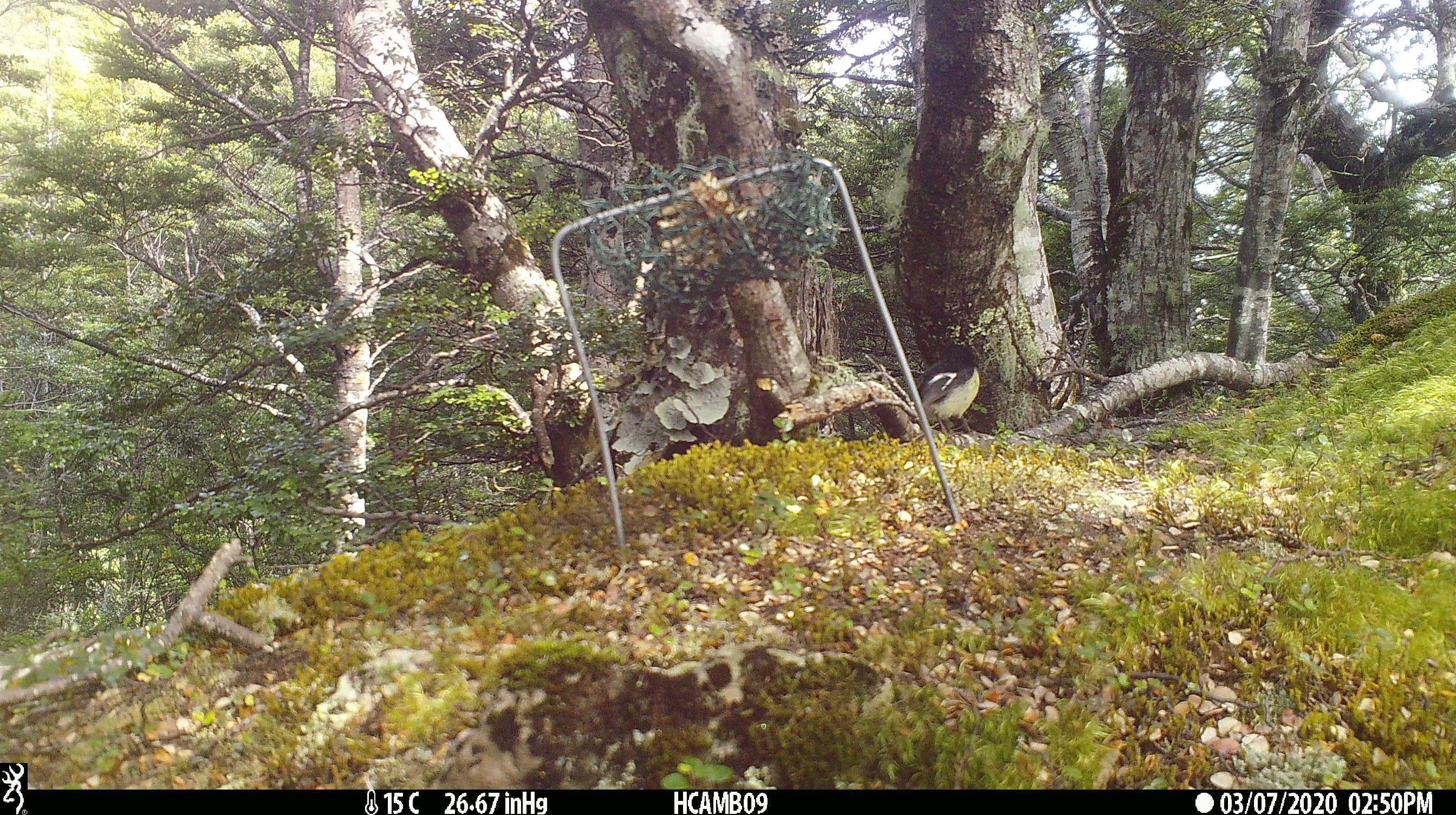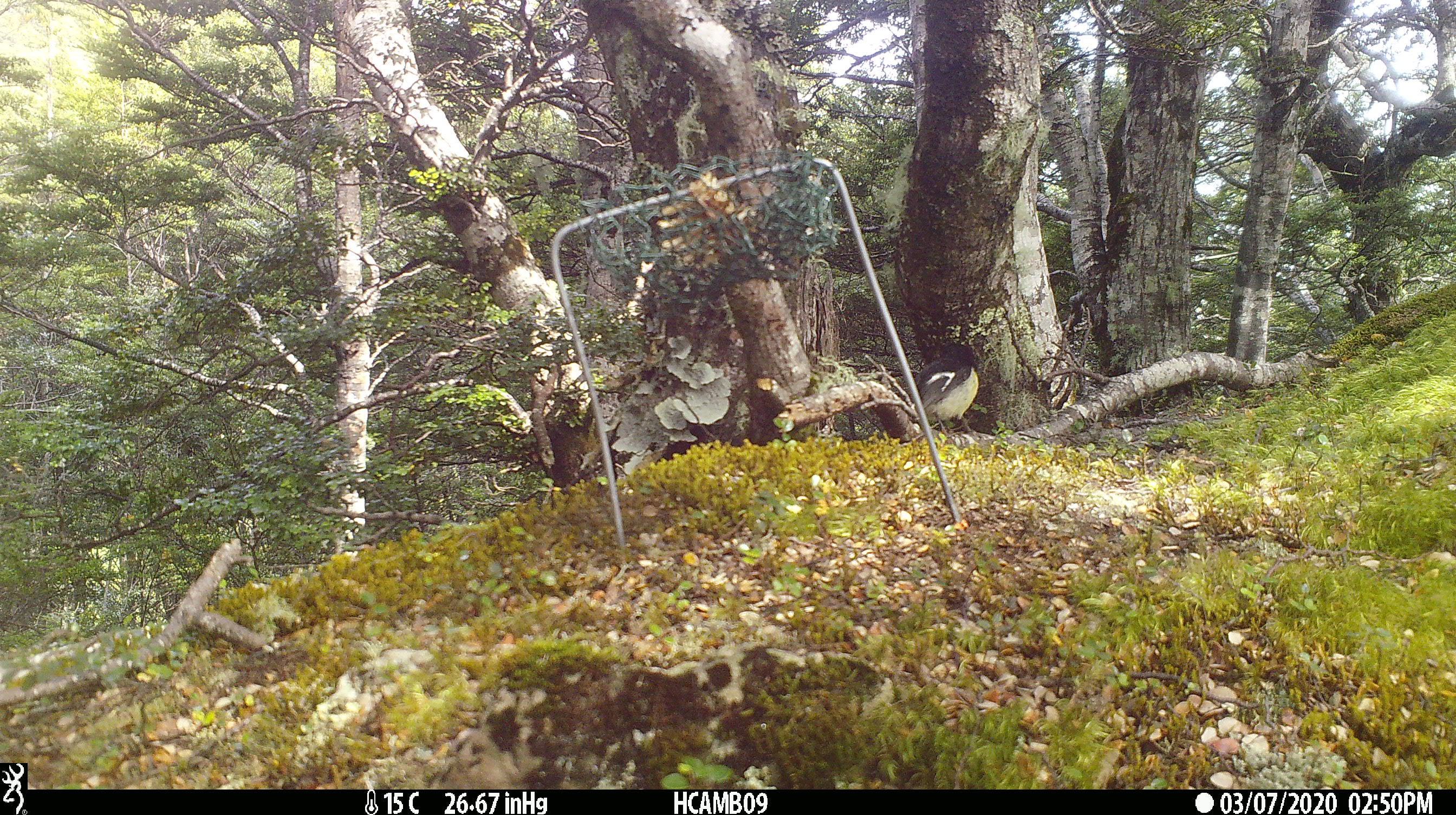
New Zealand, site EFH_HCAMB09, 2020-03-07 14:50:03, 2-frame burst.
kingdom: Animalia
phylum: Chordata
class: Aves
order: Passeriformes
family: Petroicidae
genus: Petroica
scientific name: Petroica macrocephala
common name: tomtit